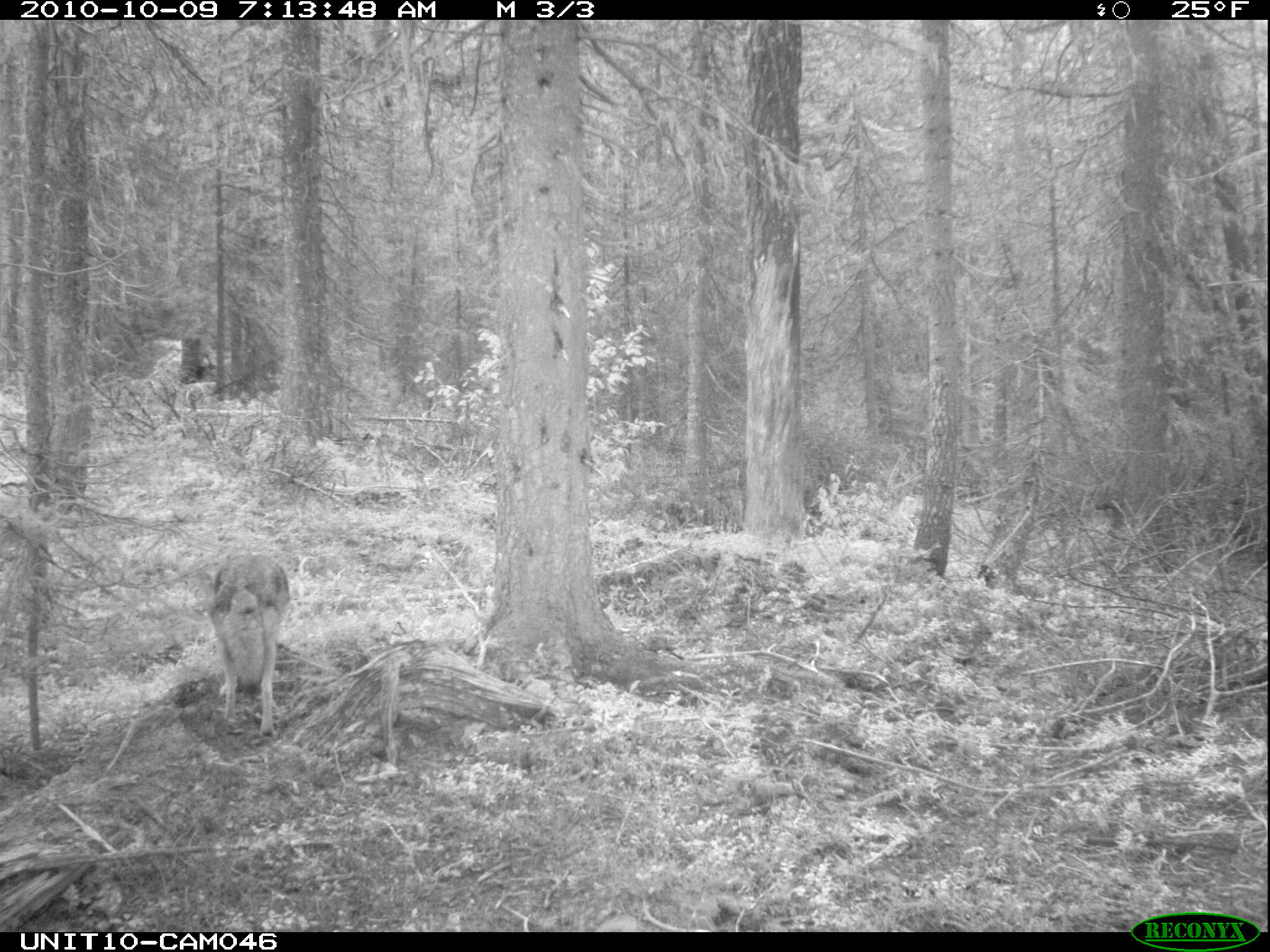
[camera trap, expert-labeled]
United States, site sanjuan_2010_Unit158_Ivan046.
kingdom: Animalia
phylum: Chordata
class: Mammalia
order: Carnivora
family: Canidae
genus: Canis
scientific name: Canis latrans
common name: coyote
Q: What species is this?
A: Canis latrans (coyote).